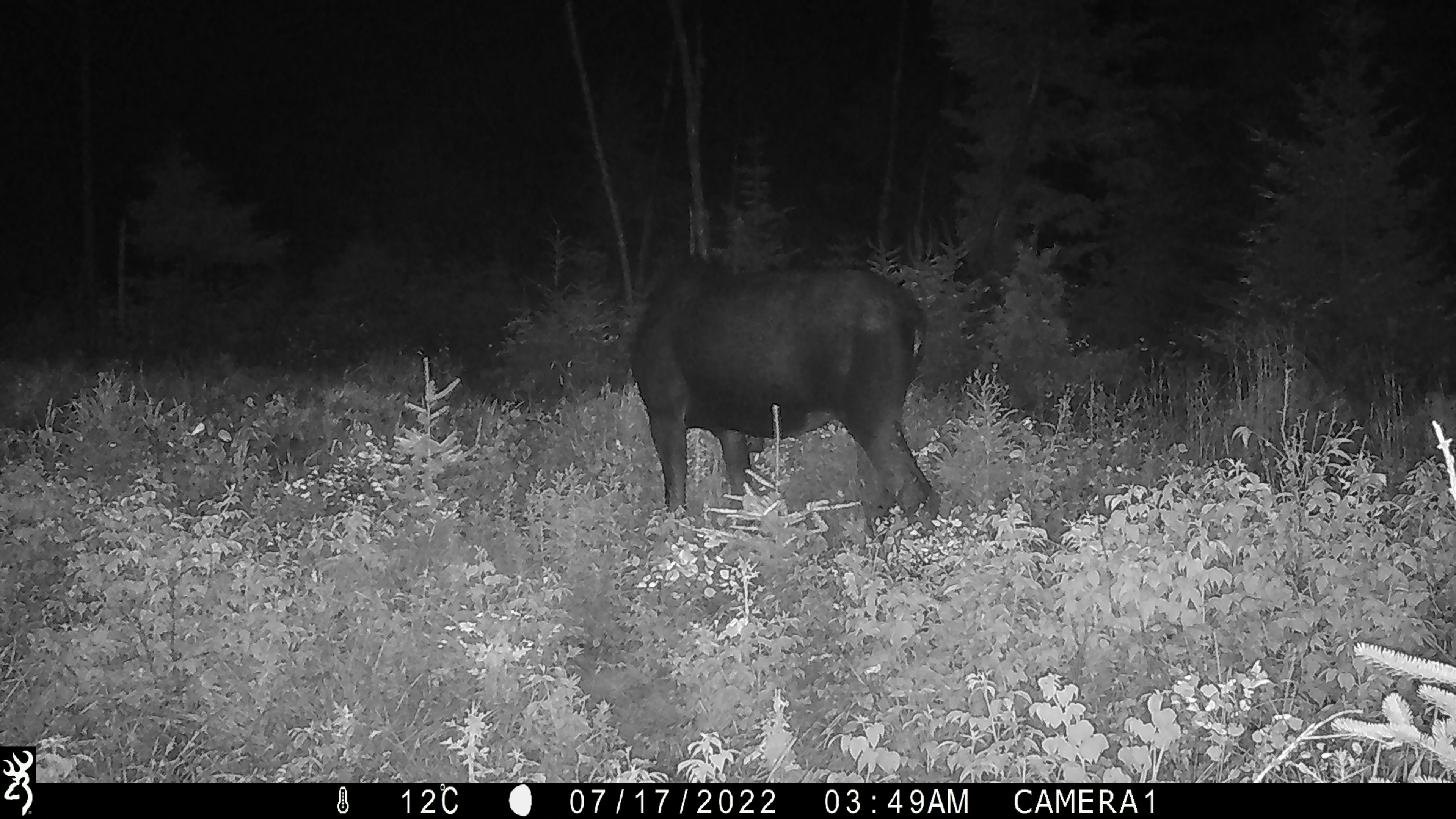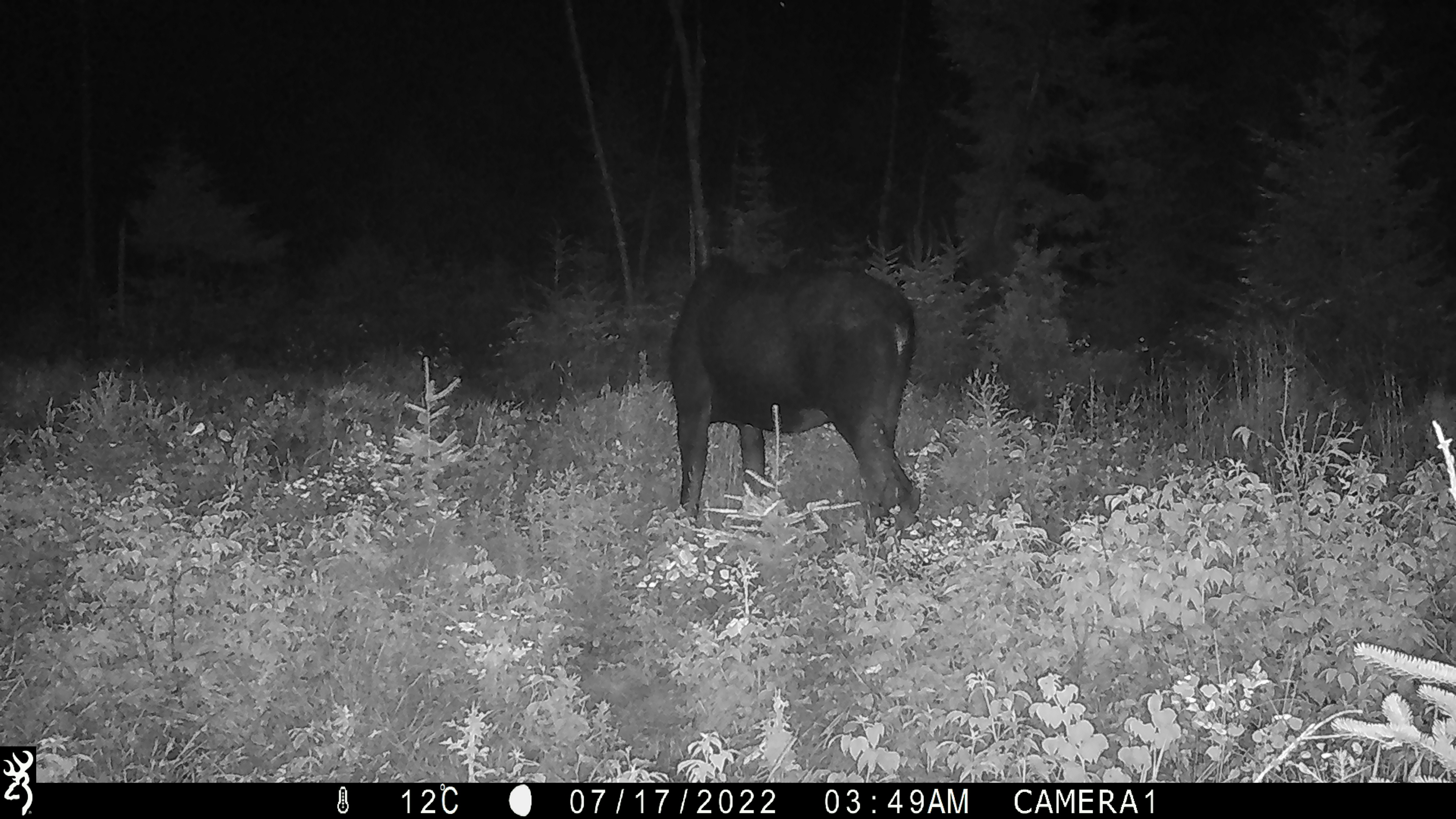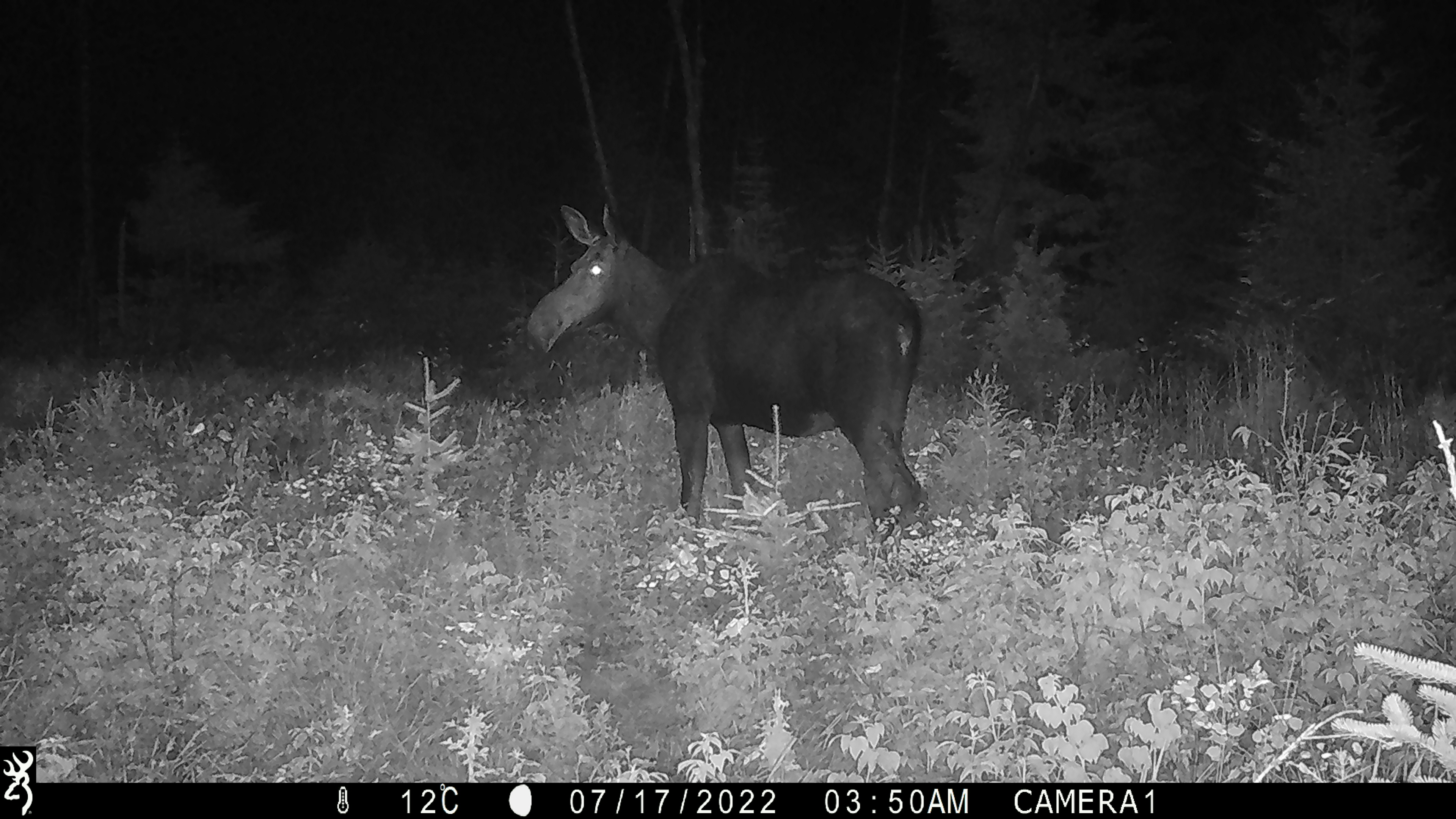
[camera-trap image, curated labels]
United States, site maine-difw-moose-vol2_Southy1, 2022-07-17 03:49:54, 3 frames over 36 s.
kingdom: Animalia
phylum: Chordata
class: Mammalia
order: Artiodactyla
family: Cervidae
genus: Alces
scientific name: Alces alces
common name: moose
Moose (Alces alces).